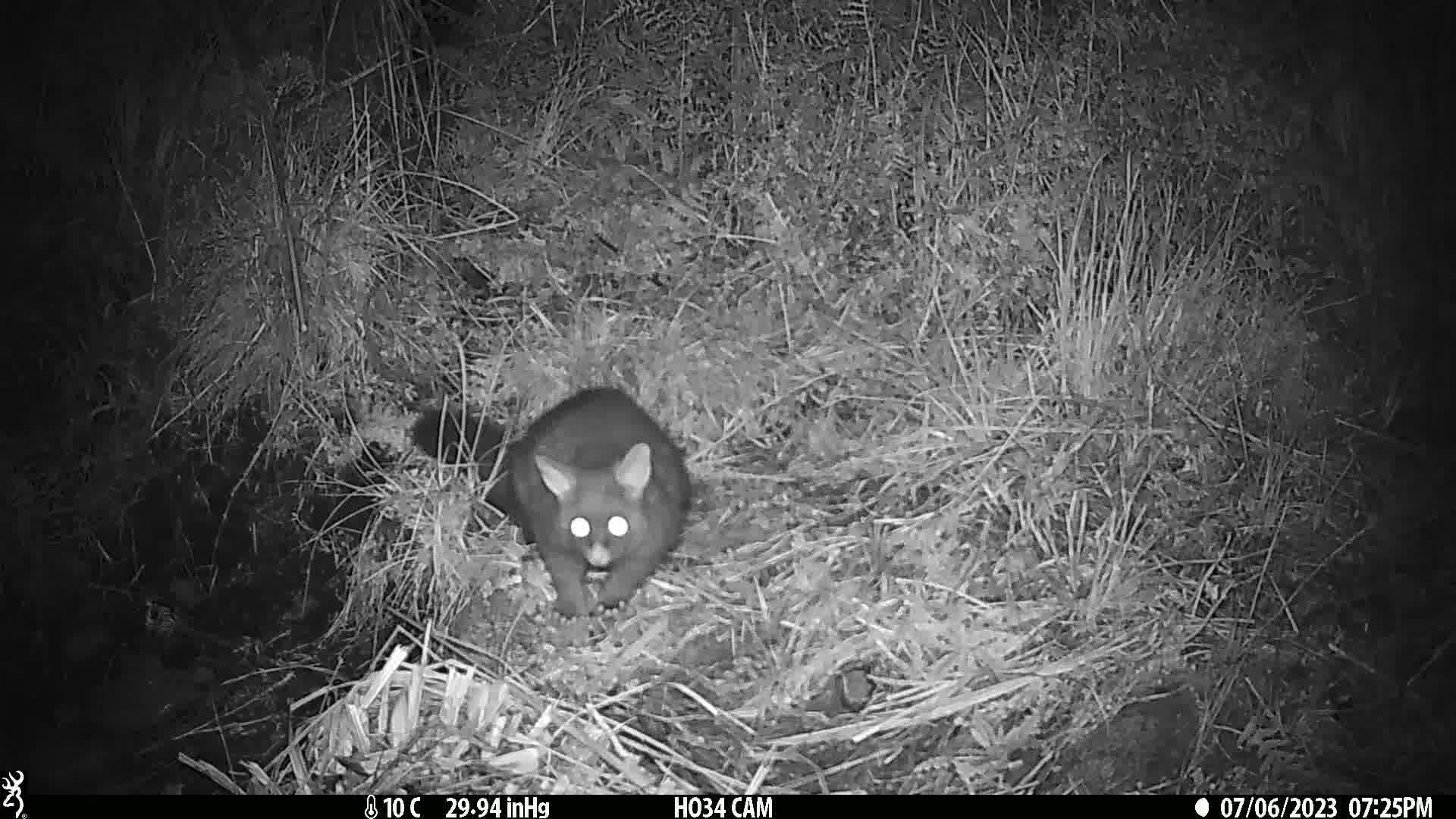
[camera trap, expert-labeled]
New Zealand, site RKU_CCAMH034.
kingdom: Animalia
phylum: Chordata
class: Mammalia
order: Diprotodontia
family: Phalangeridae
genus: Trichosurus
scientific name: Trichosurus vulpecula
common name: common brushtail possum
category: possum